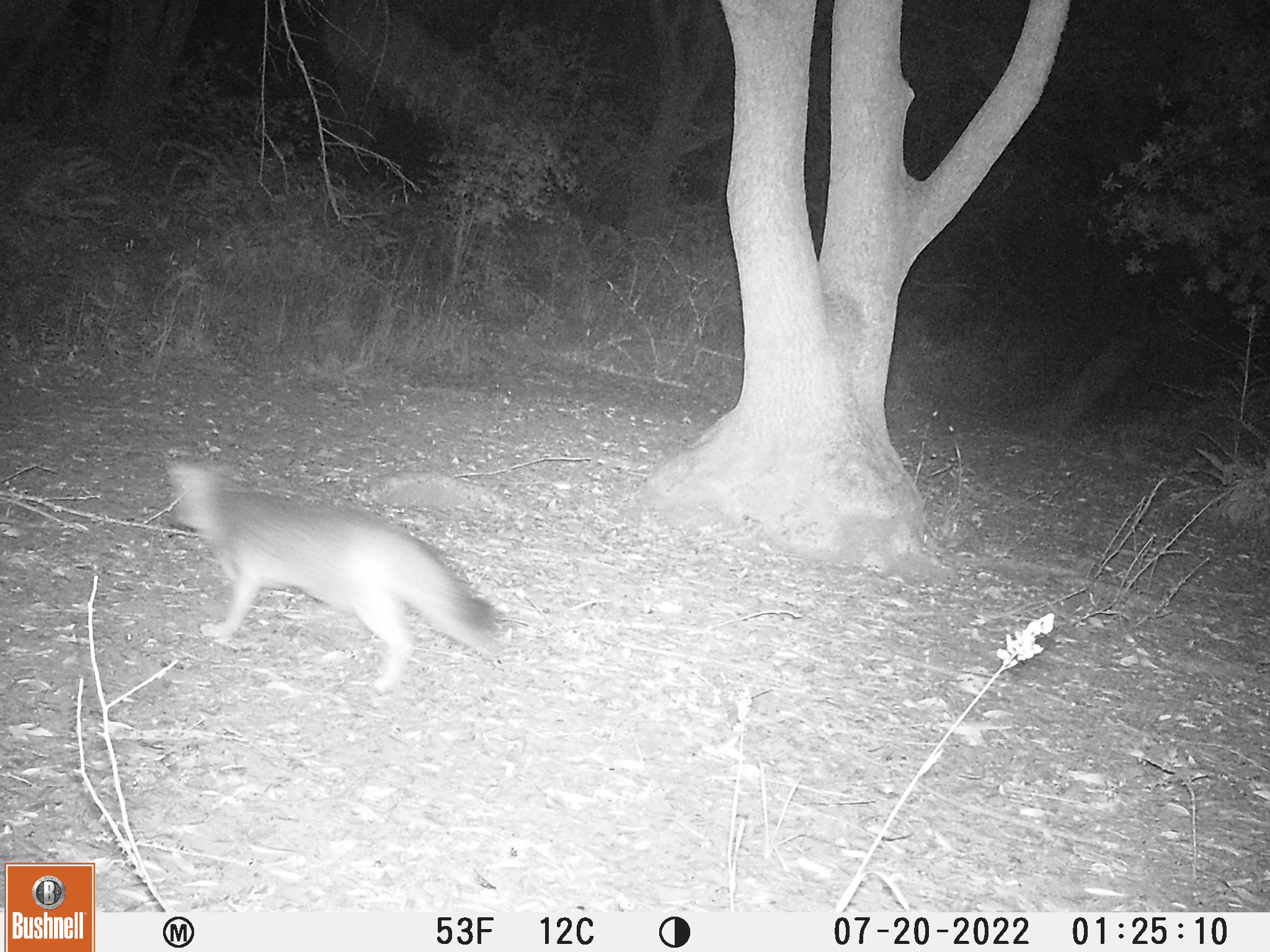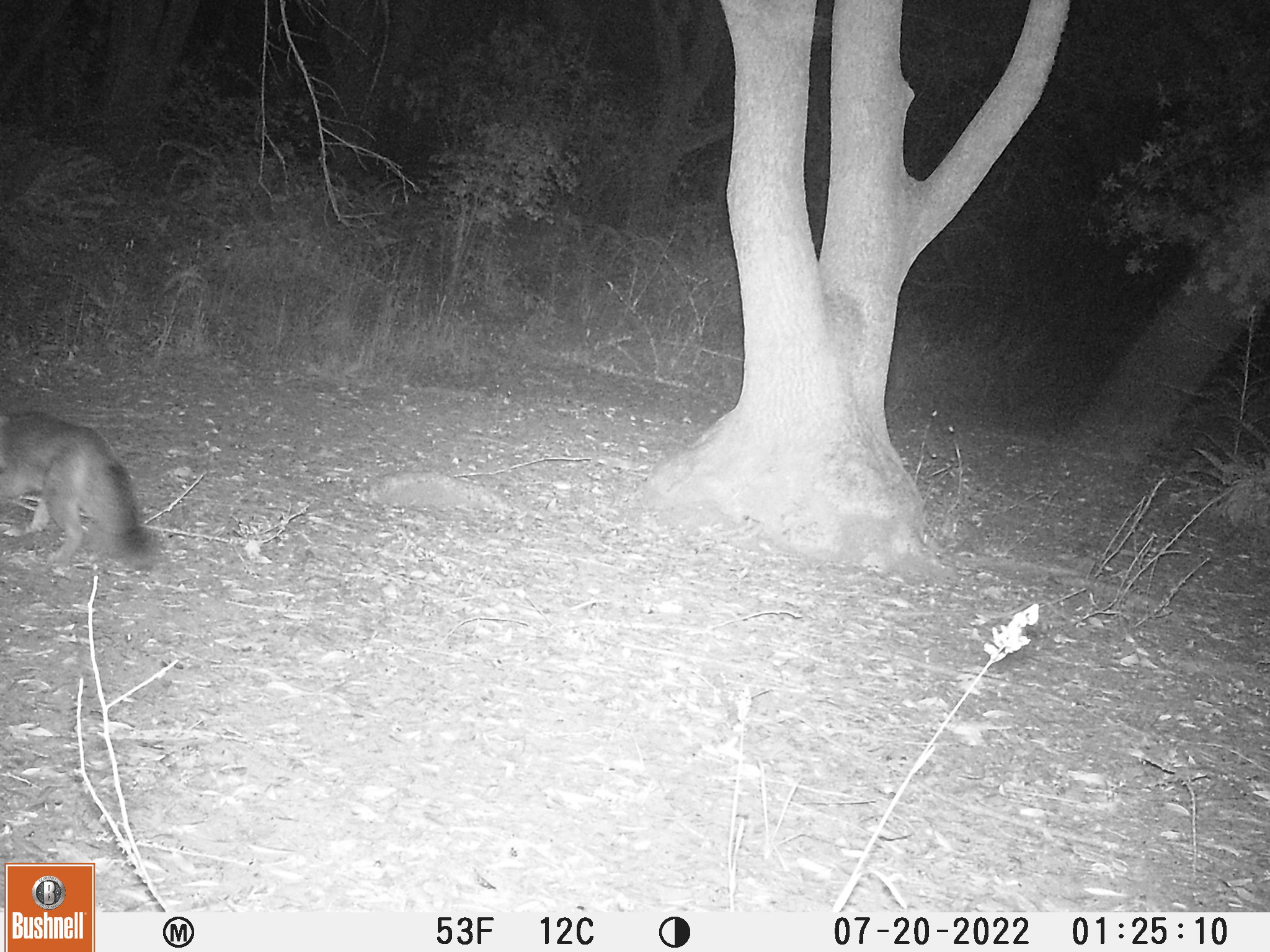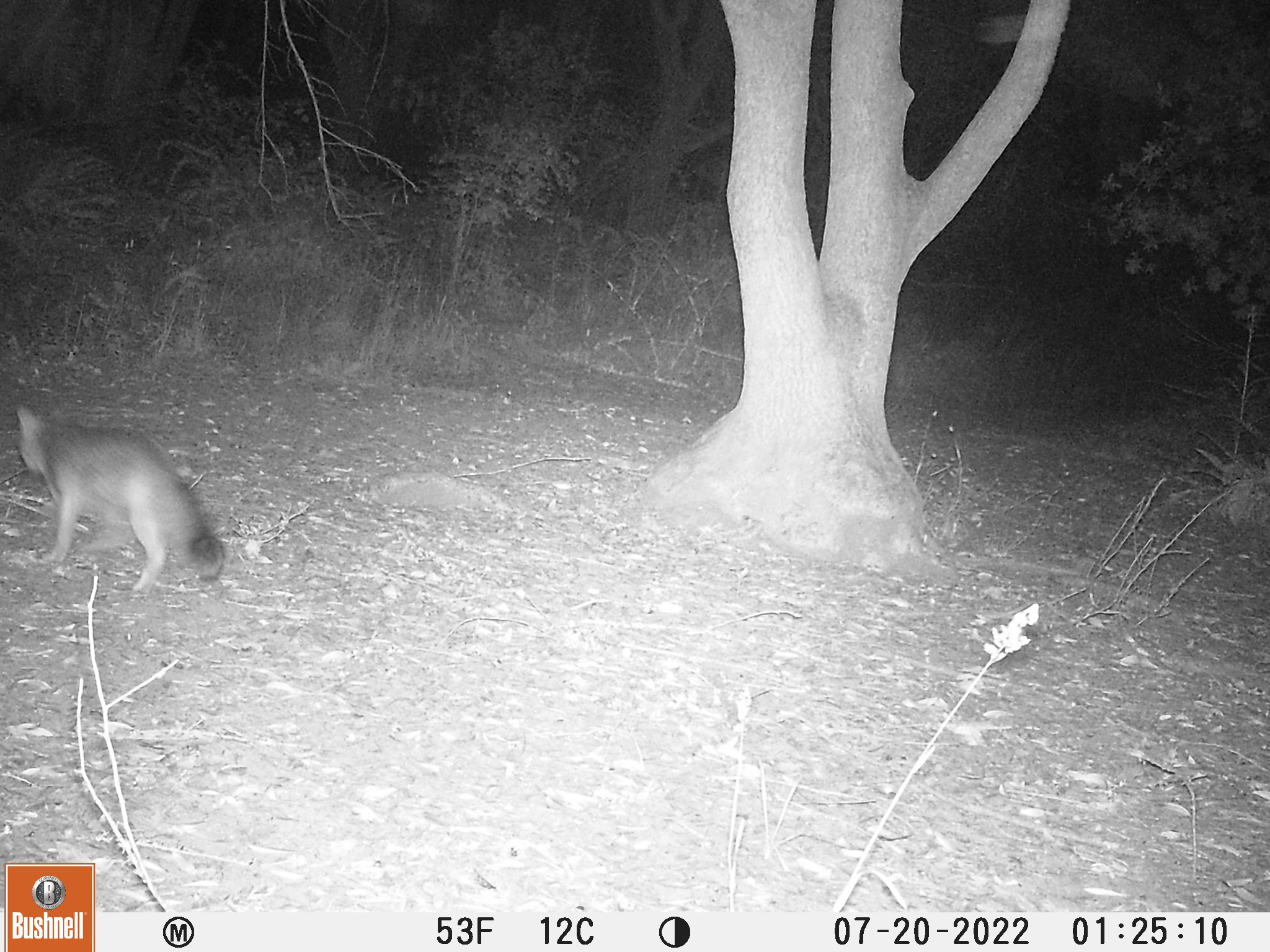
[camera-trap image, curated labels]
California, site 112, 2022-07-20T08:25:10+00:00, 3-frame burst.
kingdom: Animalia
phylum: Chordata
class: Mammalia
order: Carnivora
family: Canidae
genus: Urocyon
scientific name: Urocyon cinereoargenteus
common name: gray fox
Gray fox (Urocyon cinereoargenteus).